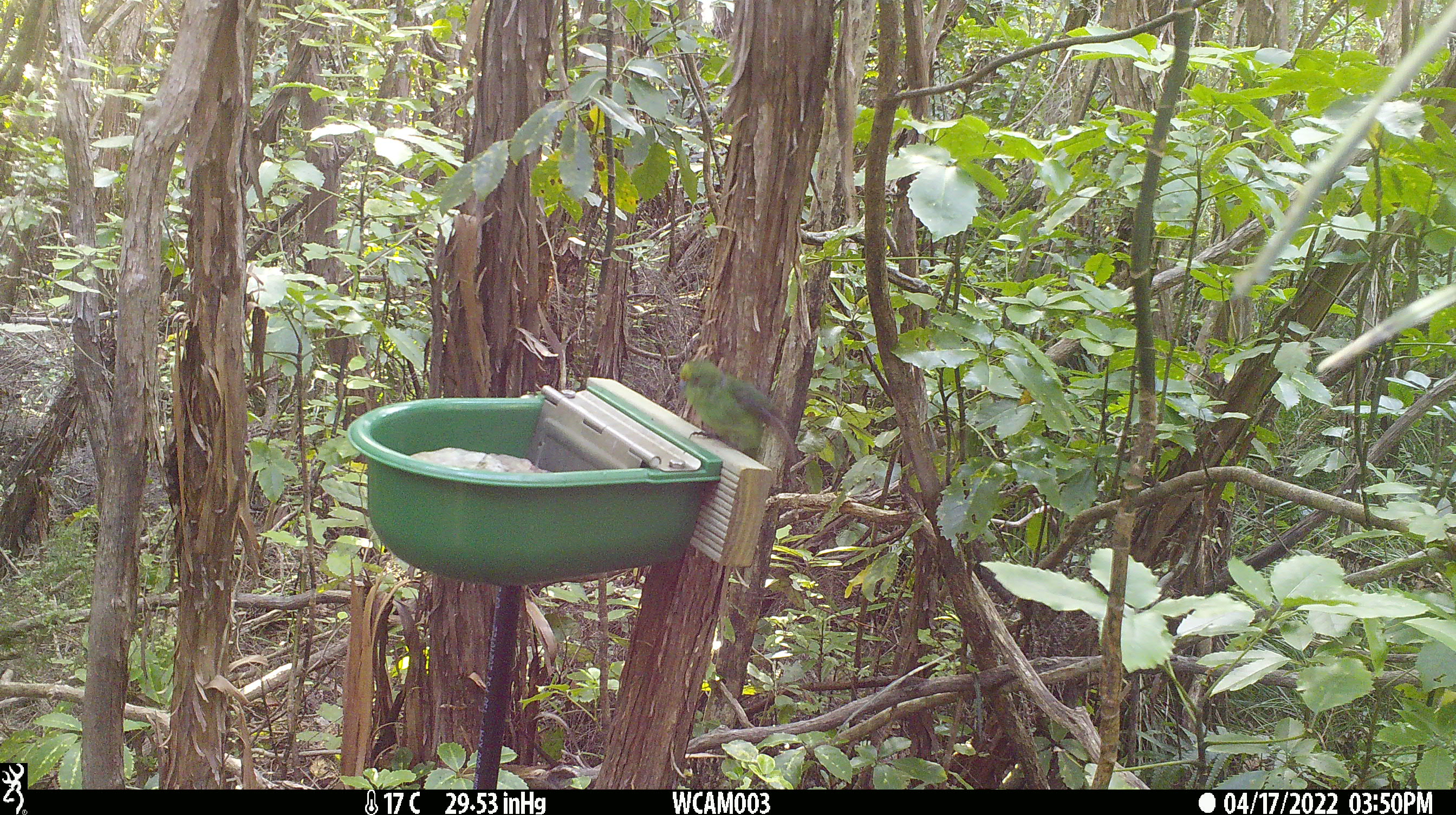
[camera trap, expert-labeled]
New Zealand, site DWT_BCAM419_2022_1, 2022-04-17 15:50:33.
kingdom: Animalia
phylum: Chordata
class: Aves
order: Psittaciformes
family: Psittaculidae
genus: Cyanoramphus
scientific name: Cyanoramphus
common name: parakeet